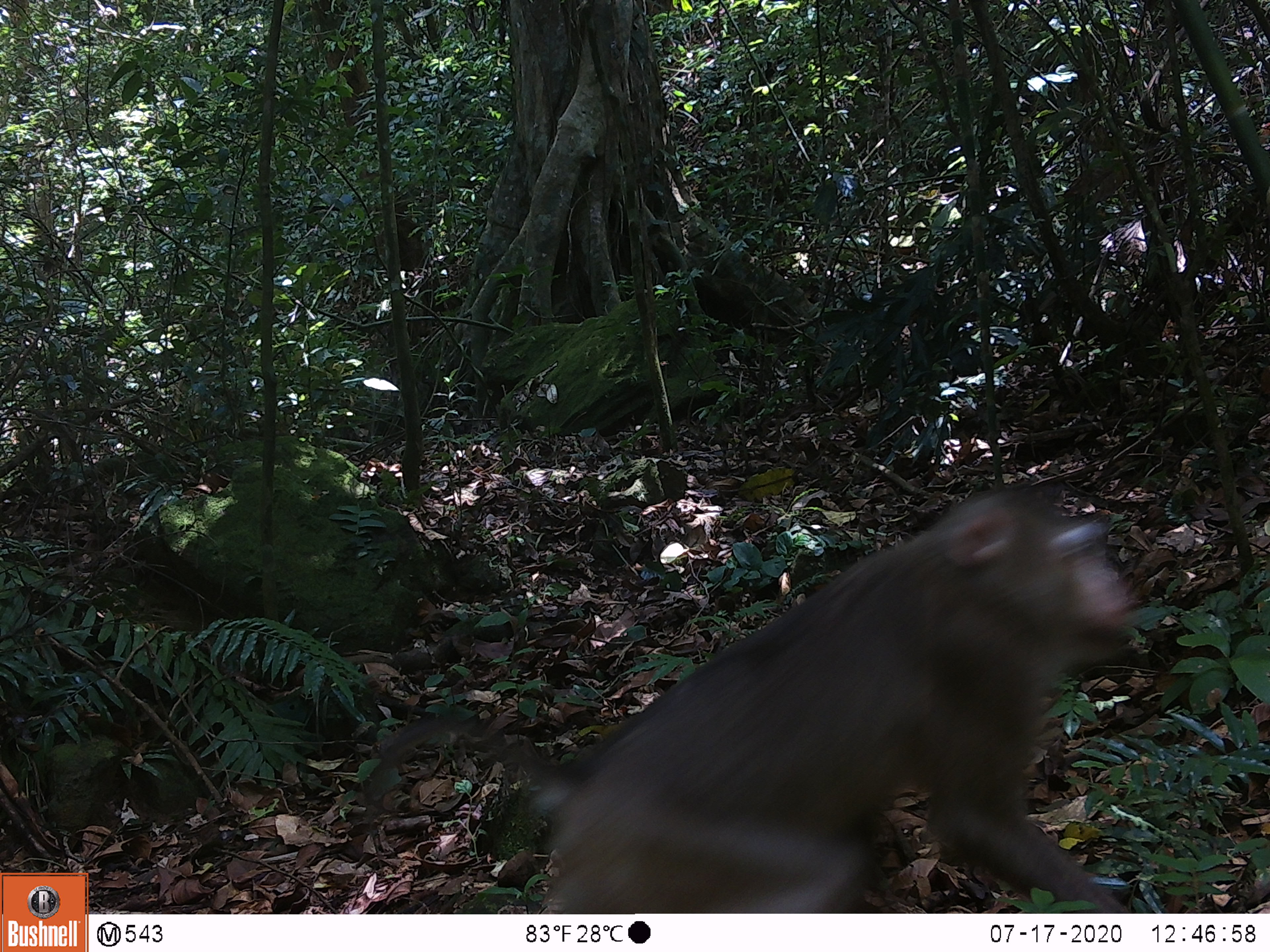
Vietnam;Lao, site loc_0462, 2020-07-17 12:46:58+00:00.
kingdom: Animalia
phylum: Chordata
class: Mammalia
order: Primates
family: Cercopithecidae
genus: Macaca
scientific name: Macaca nemestrina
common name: pig-tailed macaque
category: pig tailed macaque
Pig tailed macaque (pig-tailed macaque) (Macaca nemestrina). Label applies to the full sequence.